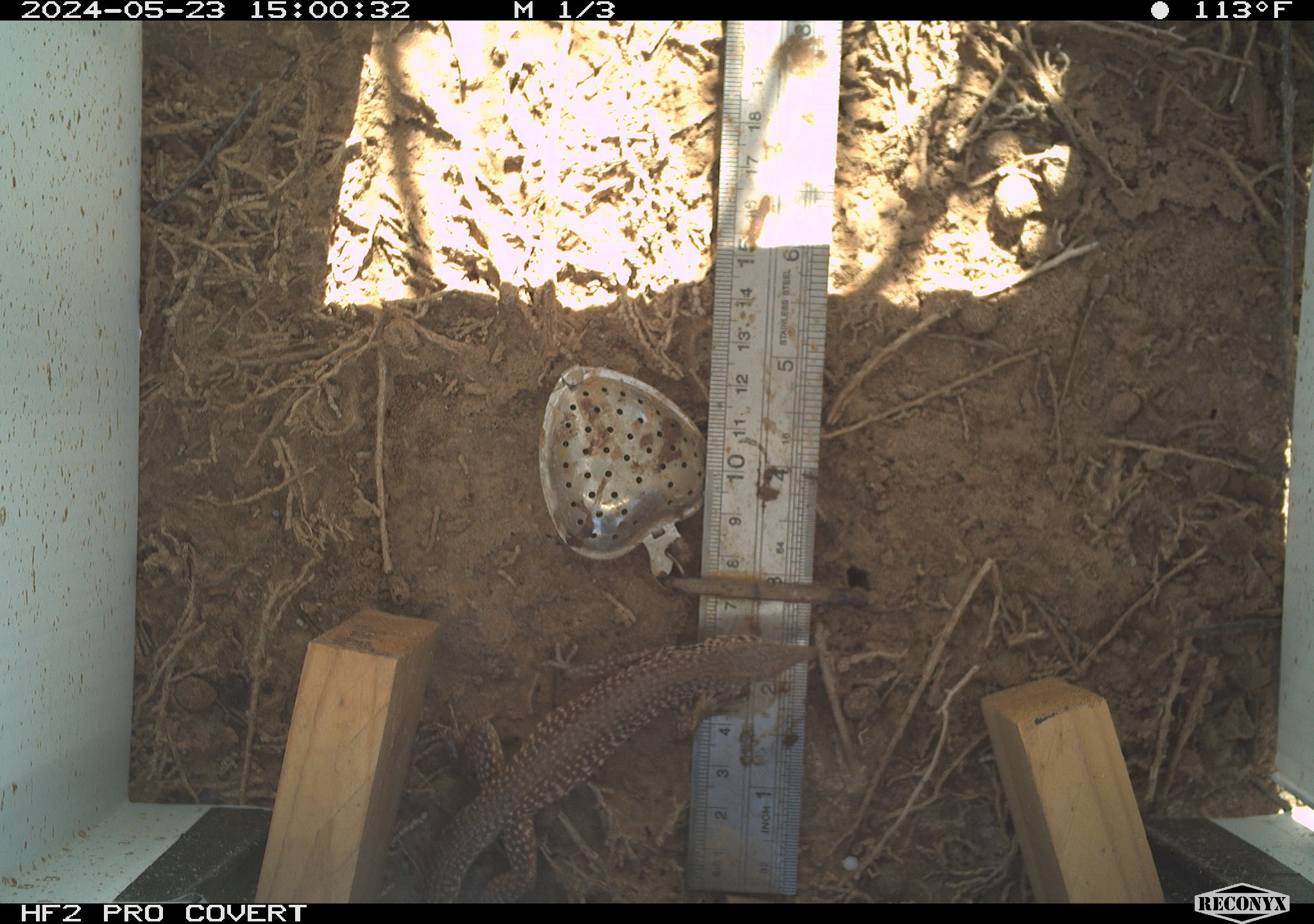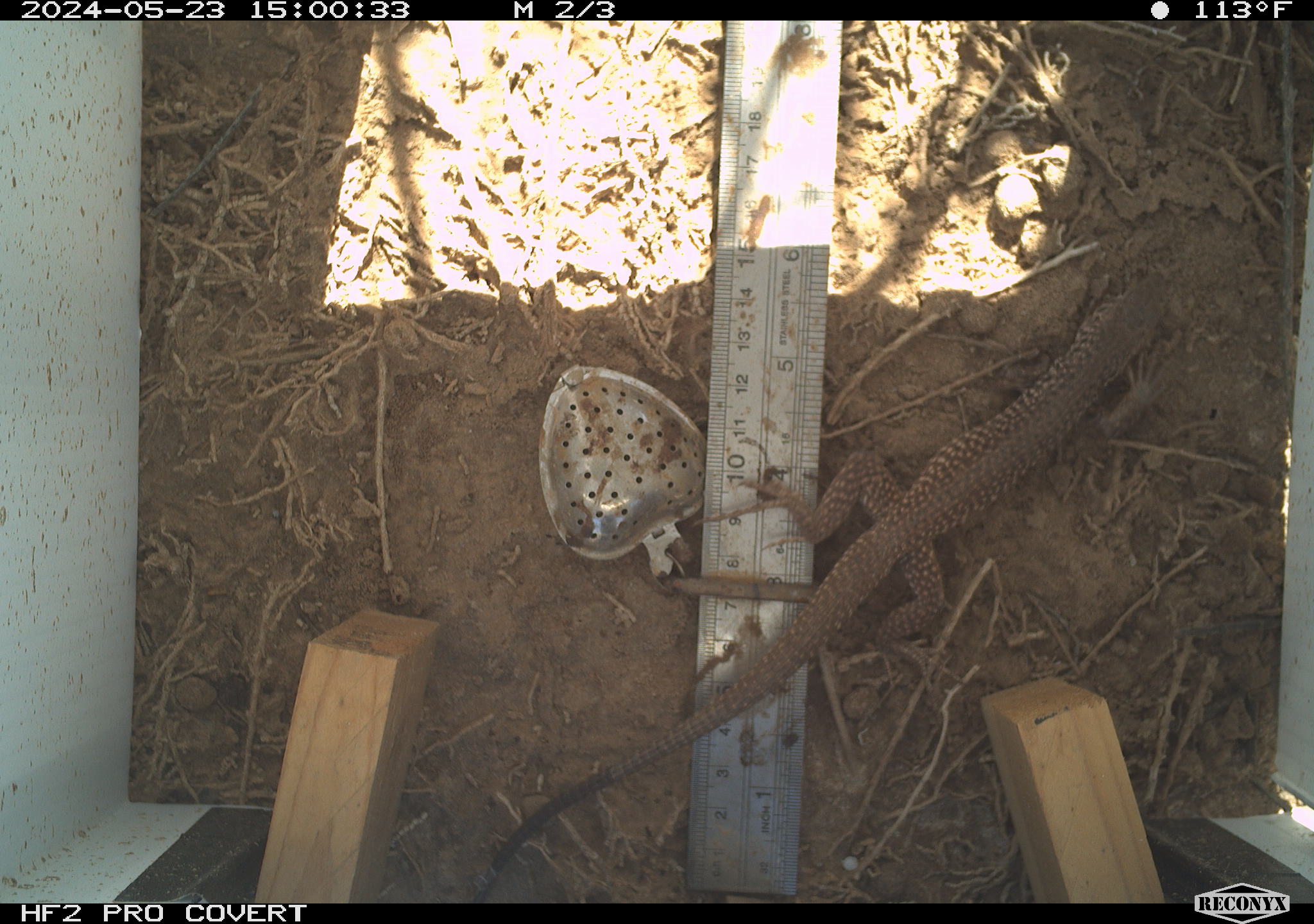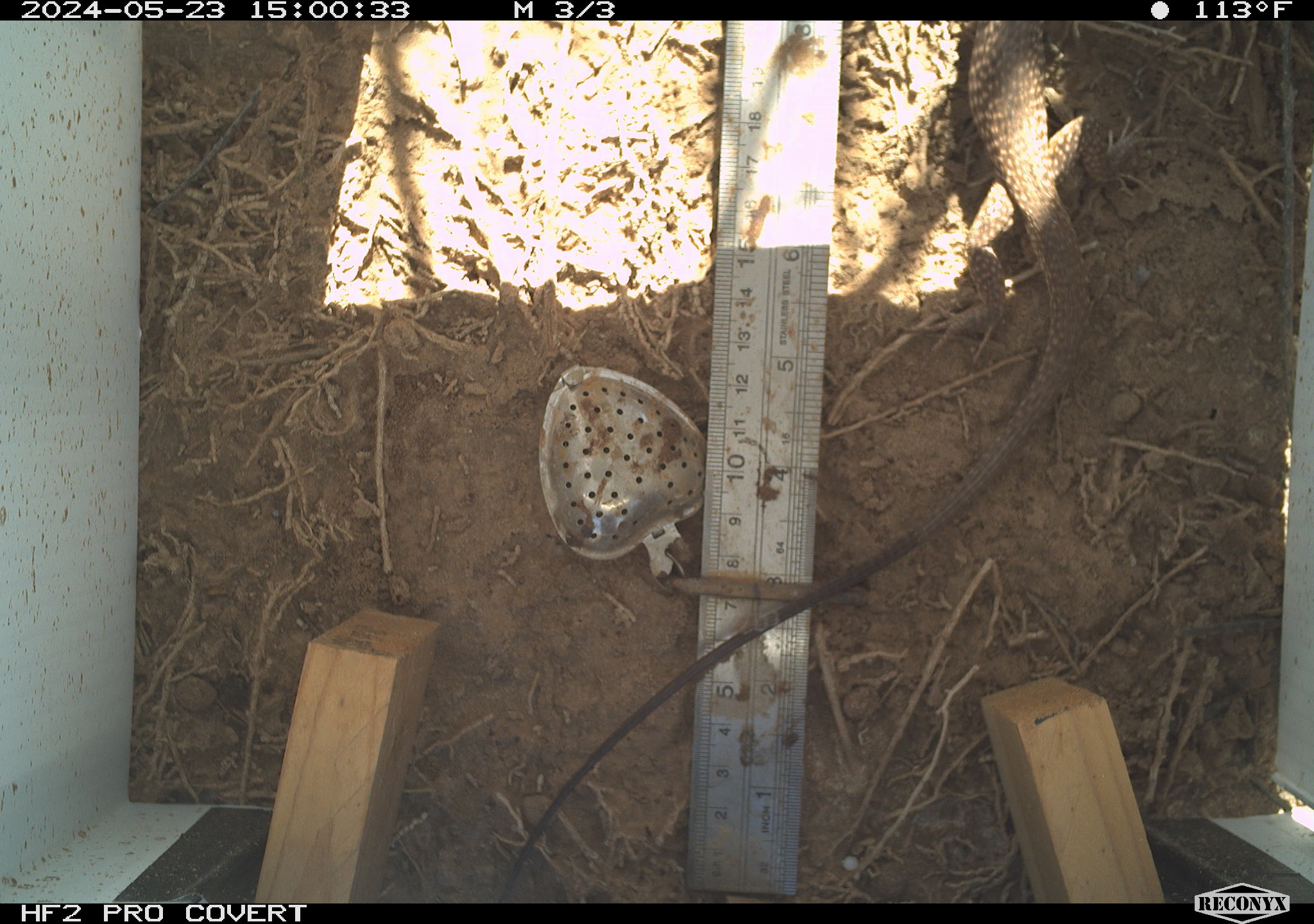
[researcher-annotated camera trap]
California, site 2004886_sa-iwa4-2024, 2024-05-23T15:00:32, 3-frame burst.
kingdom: Animalia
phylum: Chordata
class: Reptilia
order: Squamata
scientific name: Squamata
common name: lizards and snakes